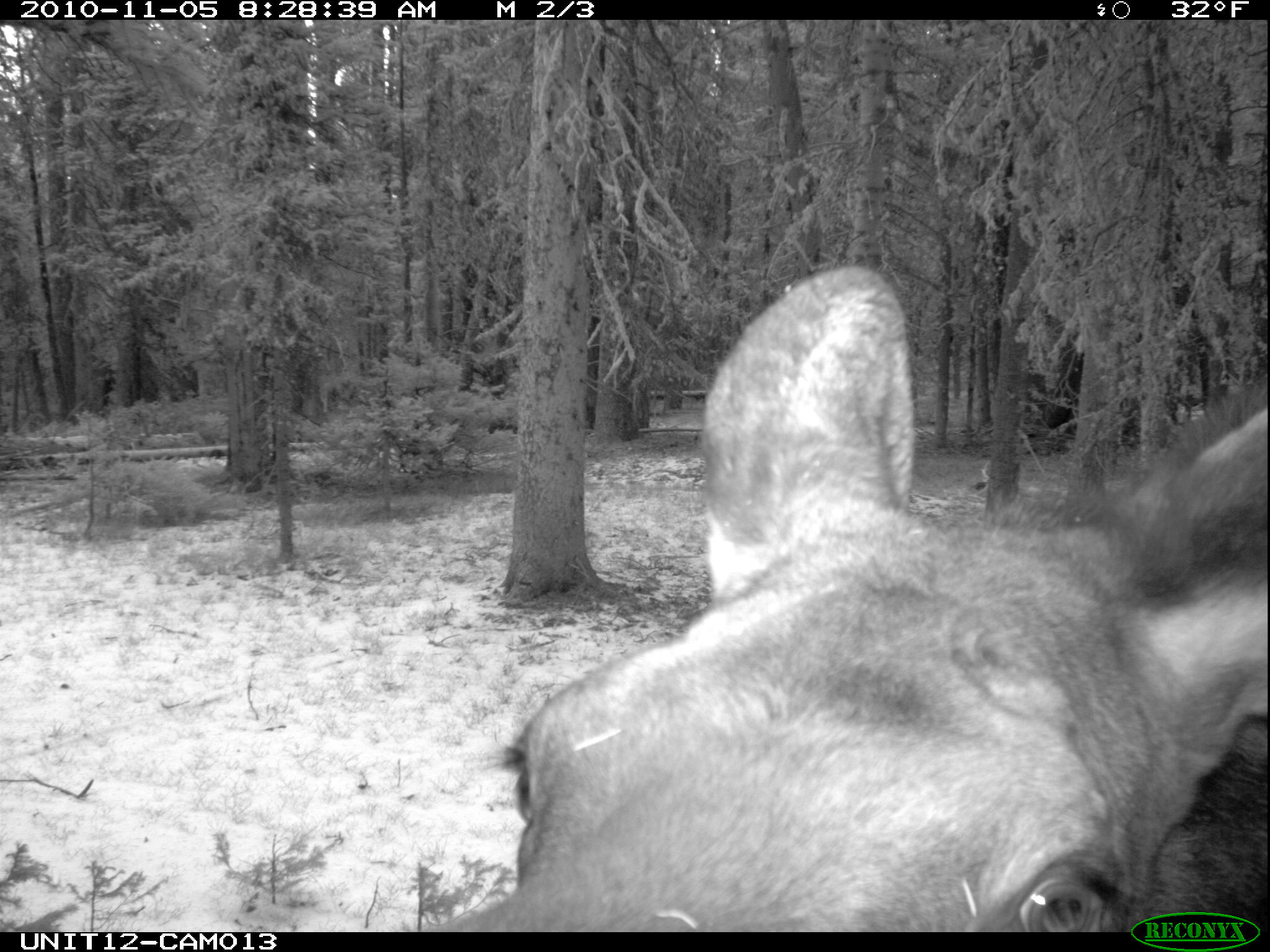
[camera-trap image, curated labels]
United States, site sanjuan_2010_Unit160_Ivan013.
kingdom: Animalia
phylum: Chordata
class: Mammalia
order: Artiodactyla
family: Cervidae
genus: Alces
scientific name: Alces alces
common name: moose